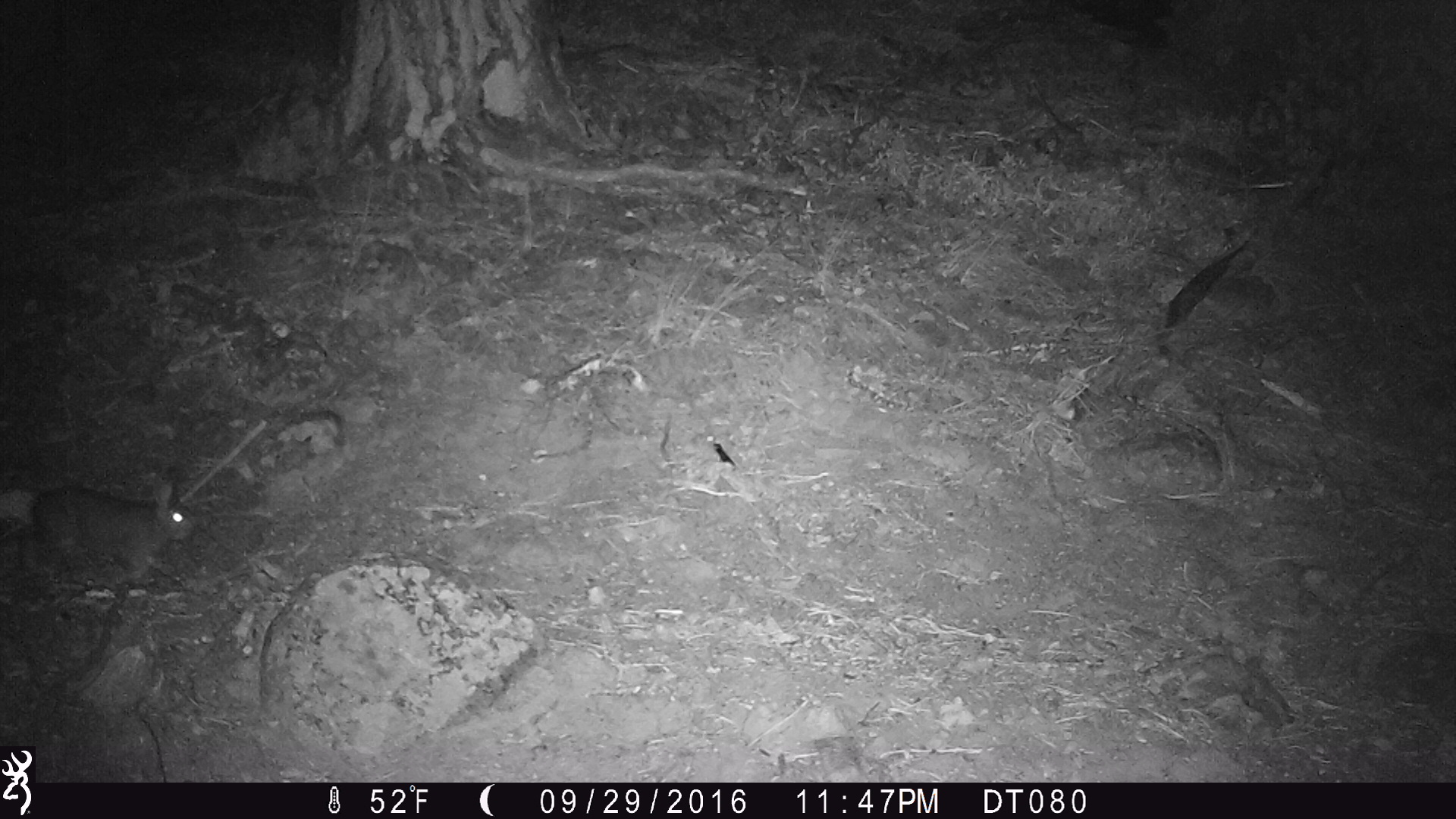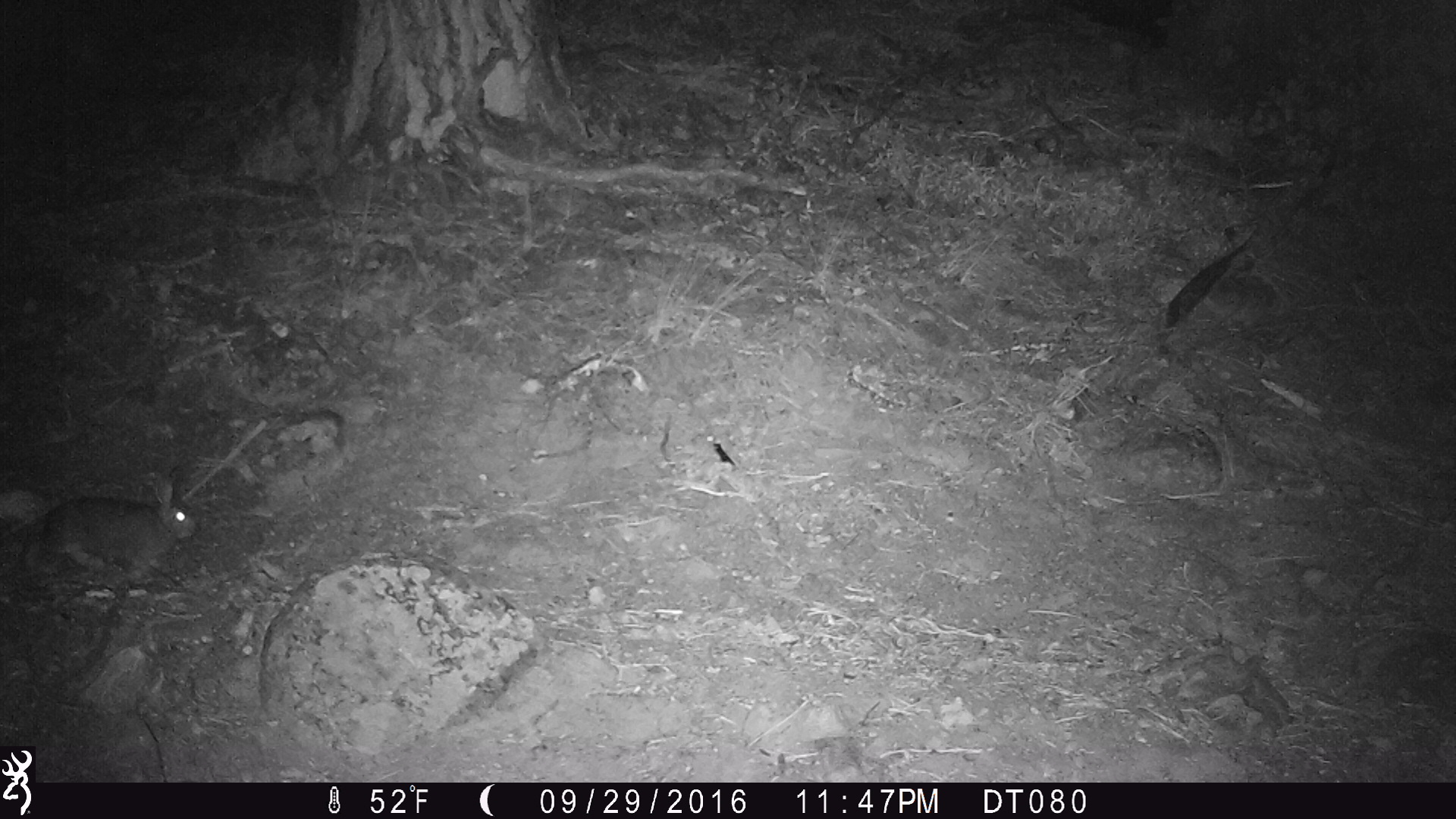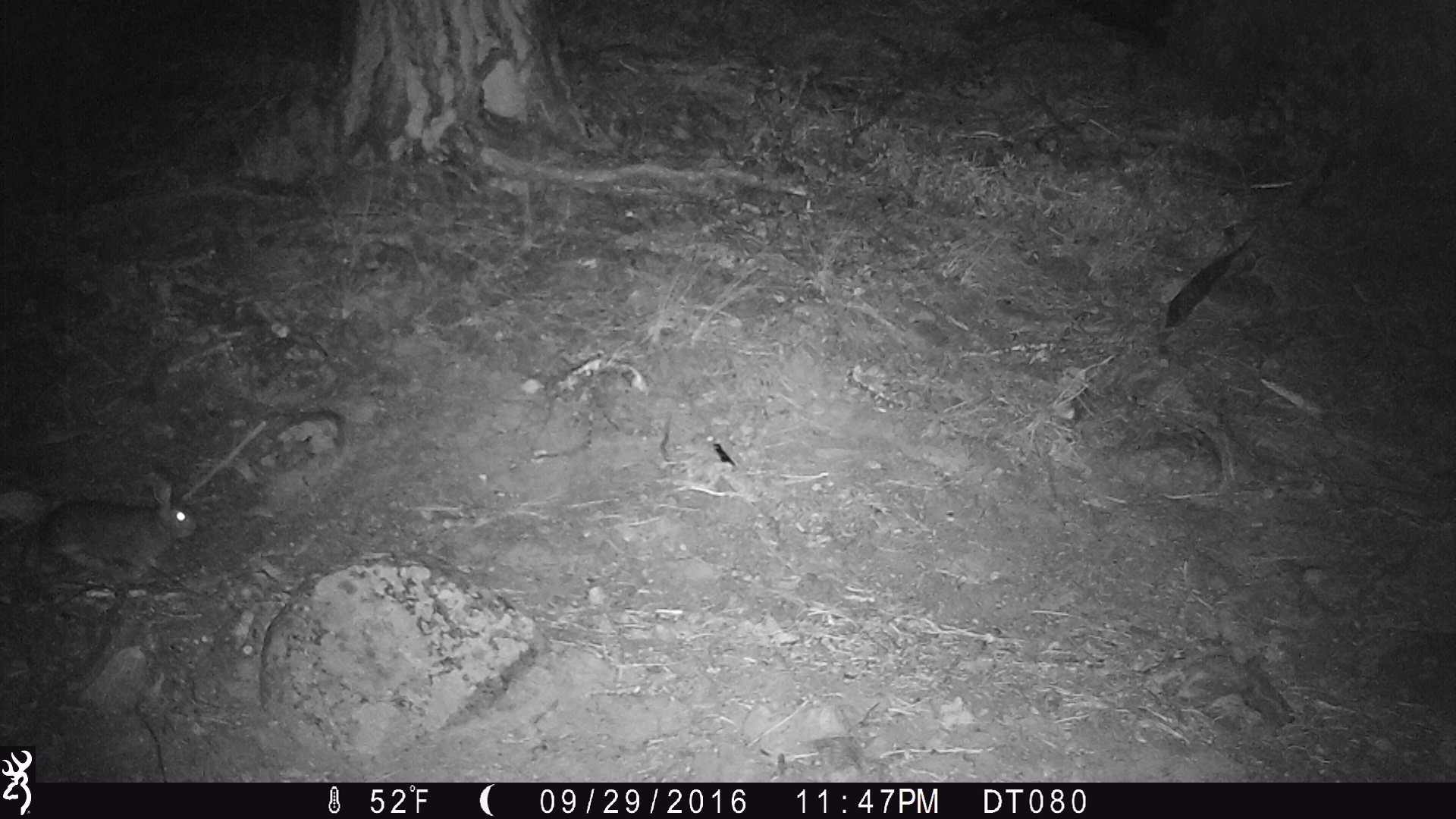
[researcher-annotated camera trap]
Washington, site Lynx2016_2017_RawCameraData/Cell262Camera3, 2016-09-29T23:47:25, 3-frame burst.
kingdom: Animalia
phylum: Chordata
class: Mammalia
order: Lagomorpha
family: Leporidae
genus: Lepus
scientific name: Lepus americanus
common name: snowshoe hare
Lepus americanus (snowshoe hare). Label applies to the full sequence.